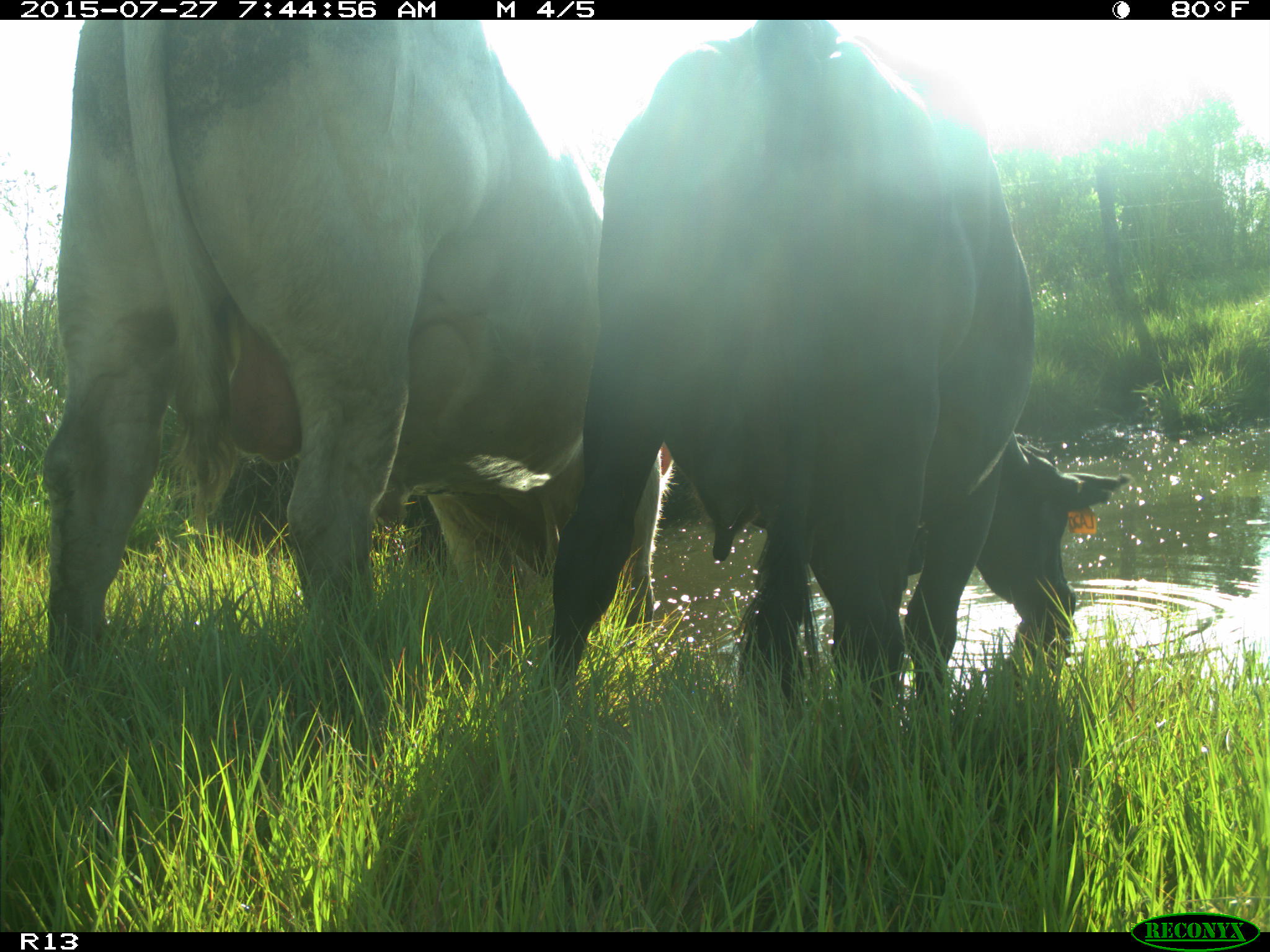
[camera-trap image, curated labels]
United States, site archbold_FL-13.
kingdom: Animalia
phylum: Chordata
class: Mammalia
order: Artiodactyla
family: Bovidae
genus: Bos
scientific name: Bos taurus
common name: domestic cow